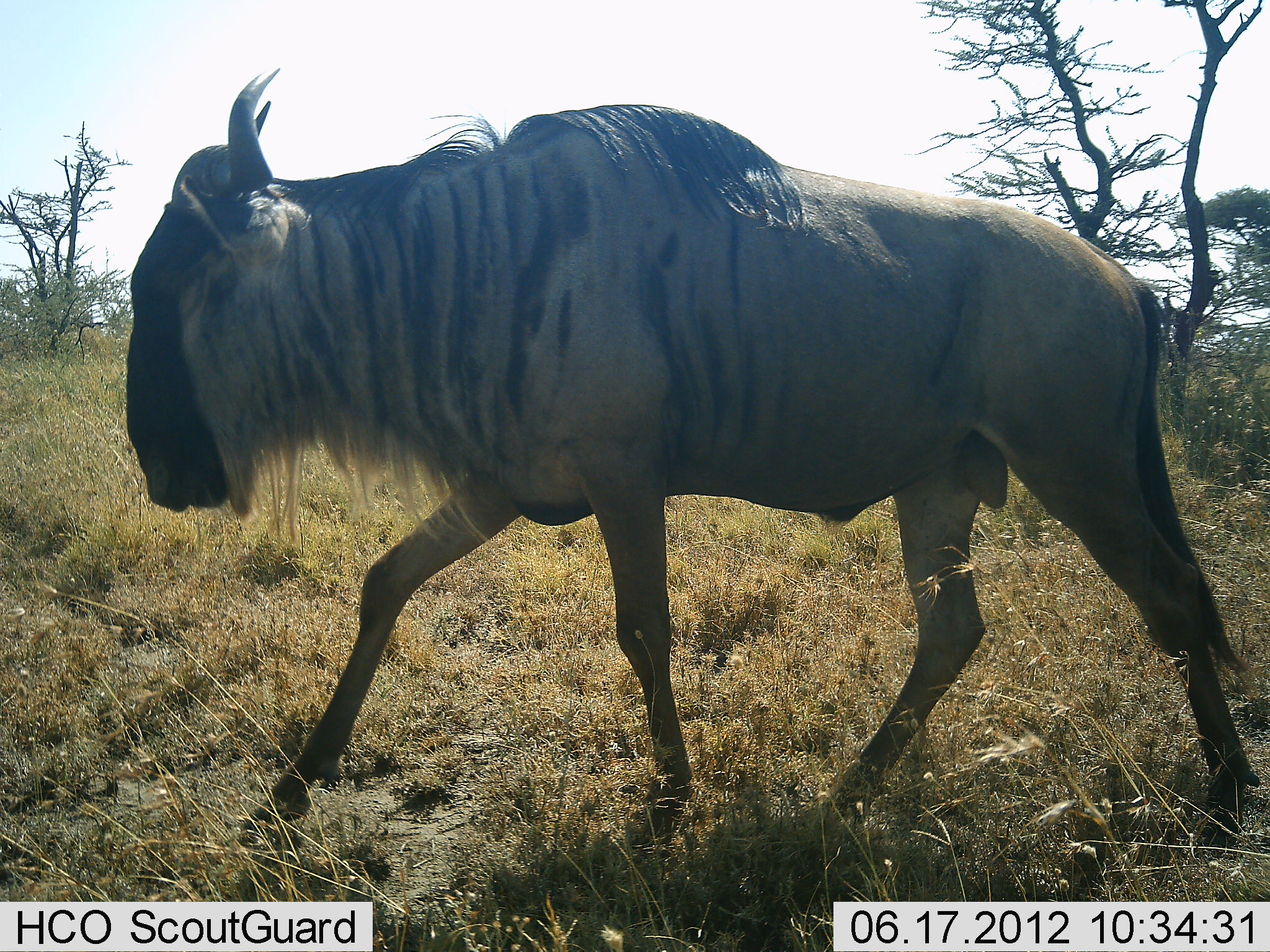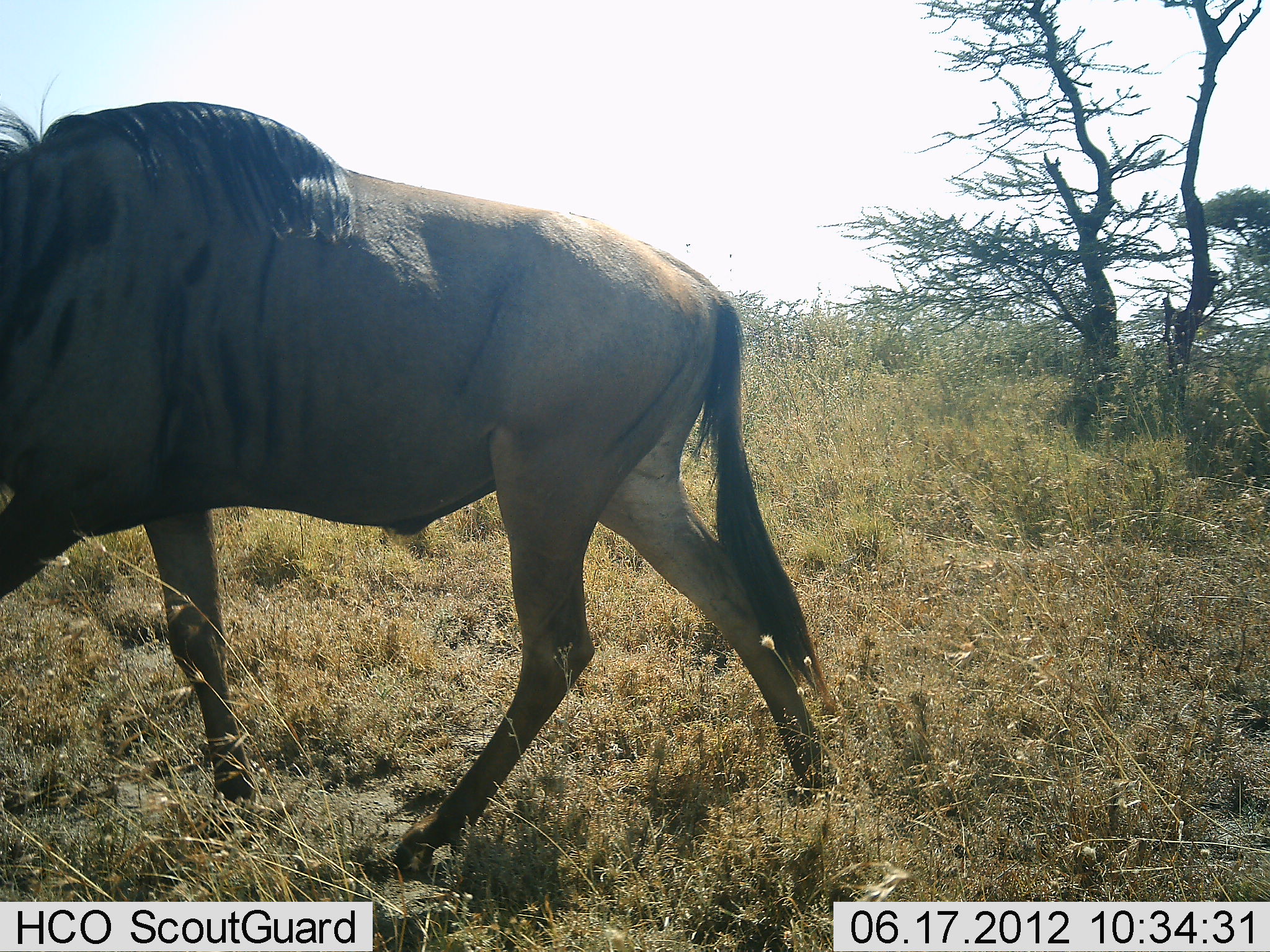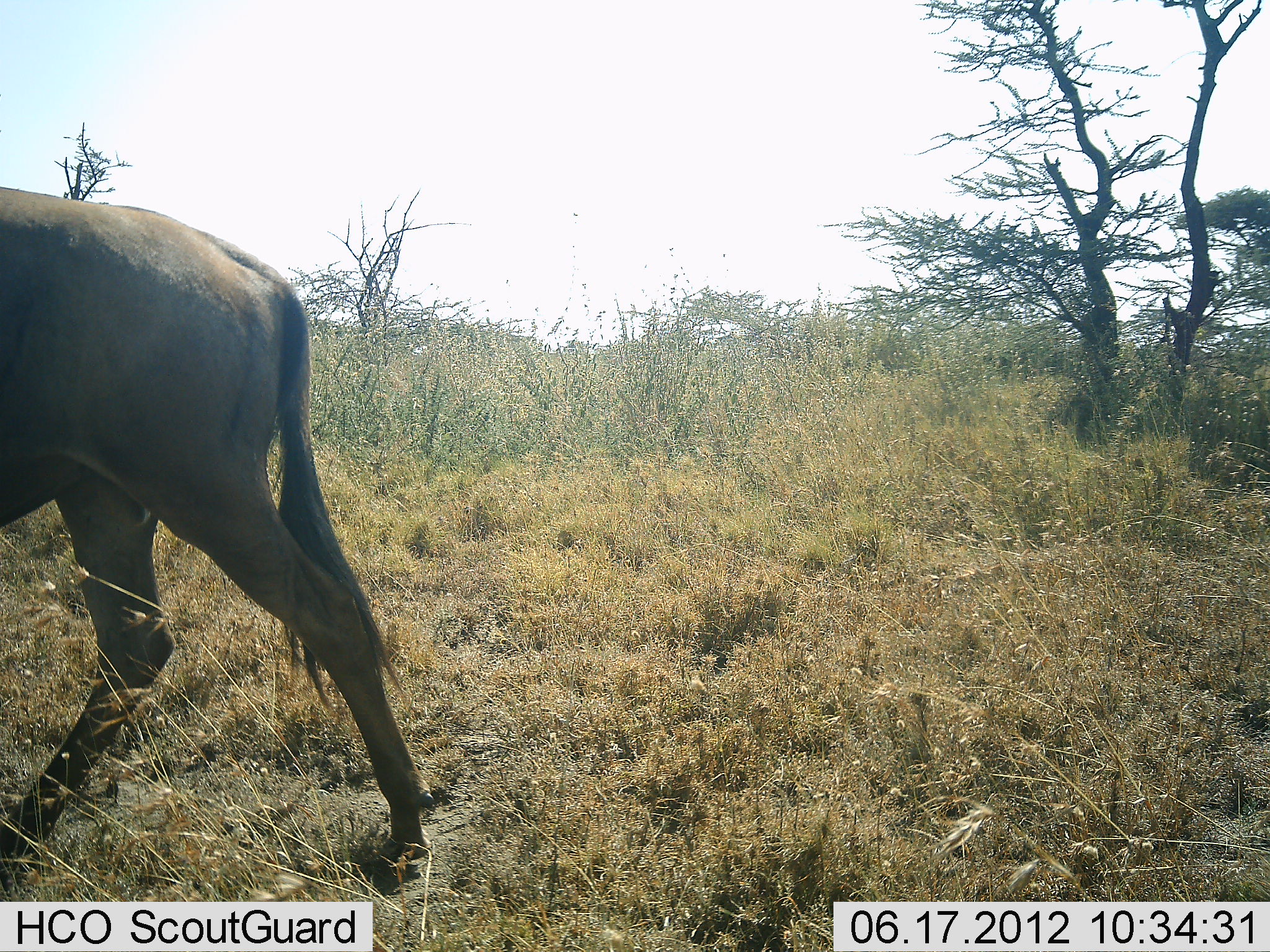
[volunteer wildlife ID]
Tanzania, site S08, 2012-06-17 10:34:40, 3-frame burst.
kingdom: Animalia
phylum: Chordata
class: Mammalia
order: Artiodactyla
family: Bovidae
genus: Connochaetes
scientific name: Connochaetes taurinus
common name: blue wildebeest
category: wildebeest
Wildebeest (blue wildebeest) (Connochaetes taurinus), count 1. Behavior (volunteer vote fractions): standing 10%, resting 0%, moving 100%, interacting 0%. Young present (vote fraction): 0%. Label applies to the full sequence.